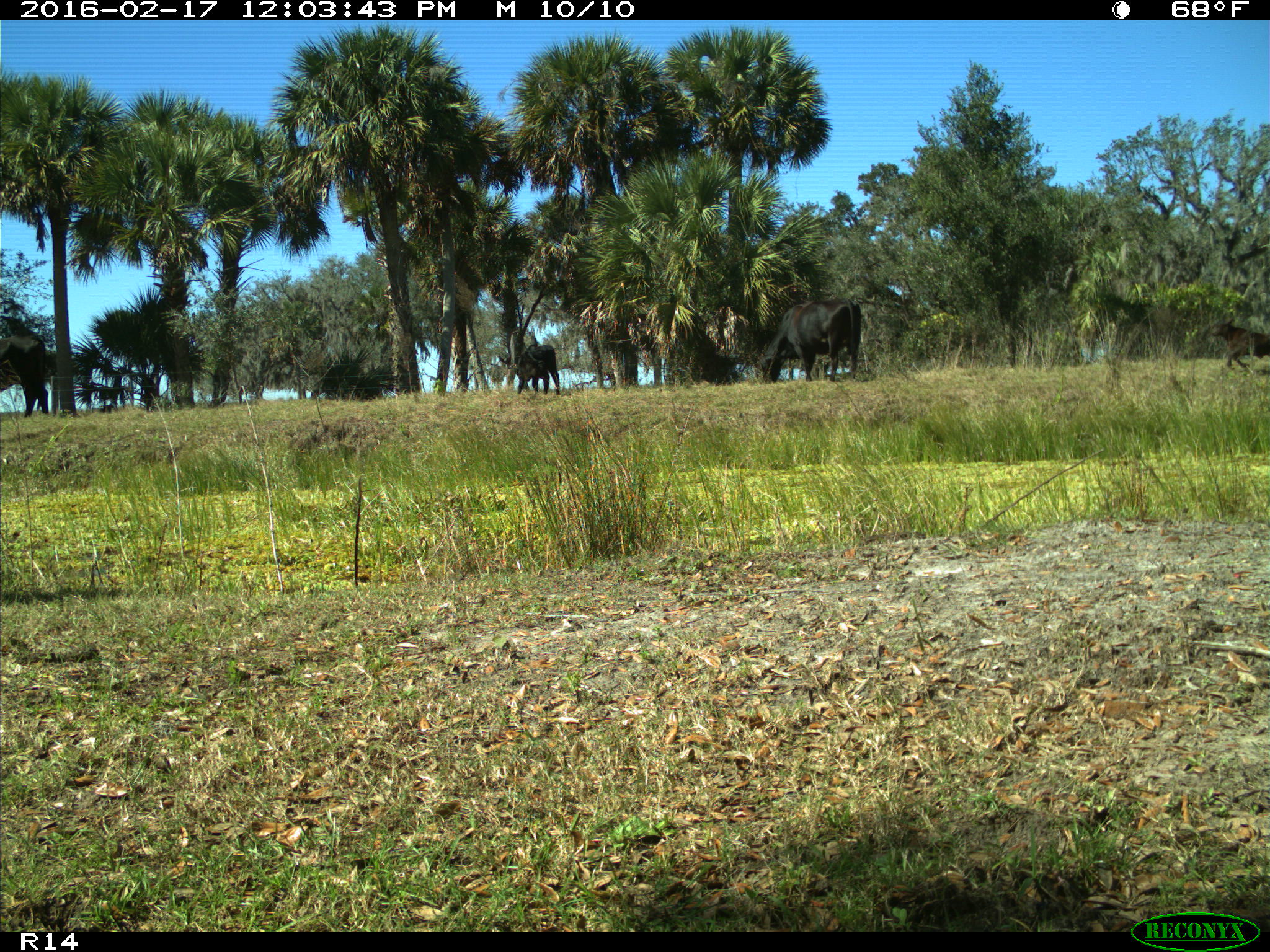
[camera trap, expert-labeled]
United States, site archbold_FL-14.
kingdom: Animalia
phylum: Chordata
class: Mammalia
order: Artiodactyla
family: Bovidae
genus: Bos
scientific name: Bos taurus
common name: domestic cow